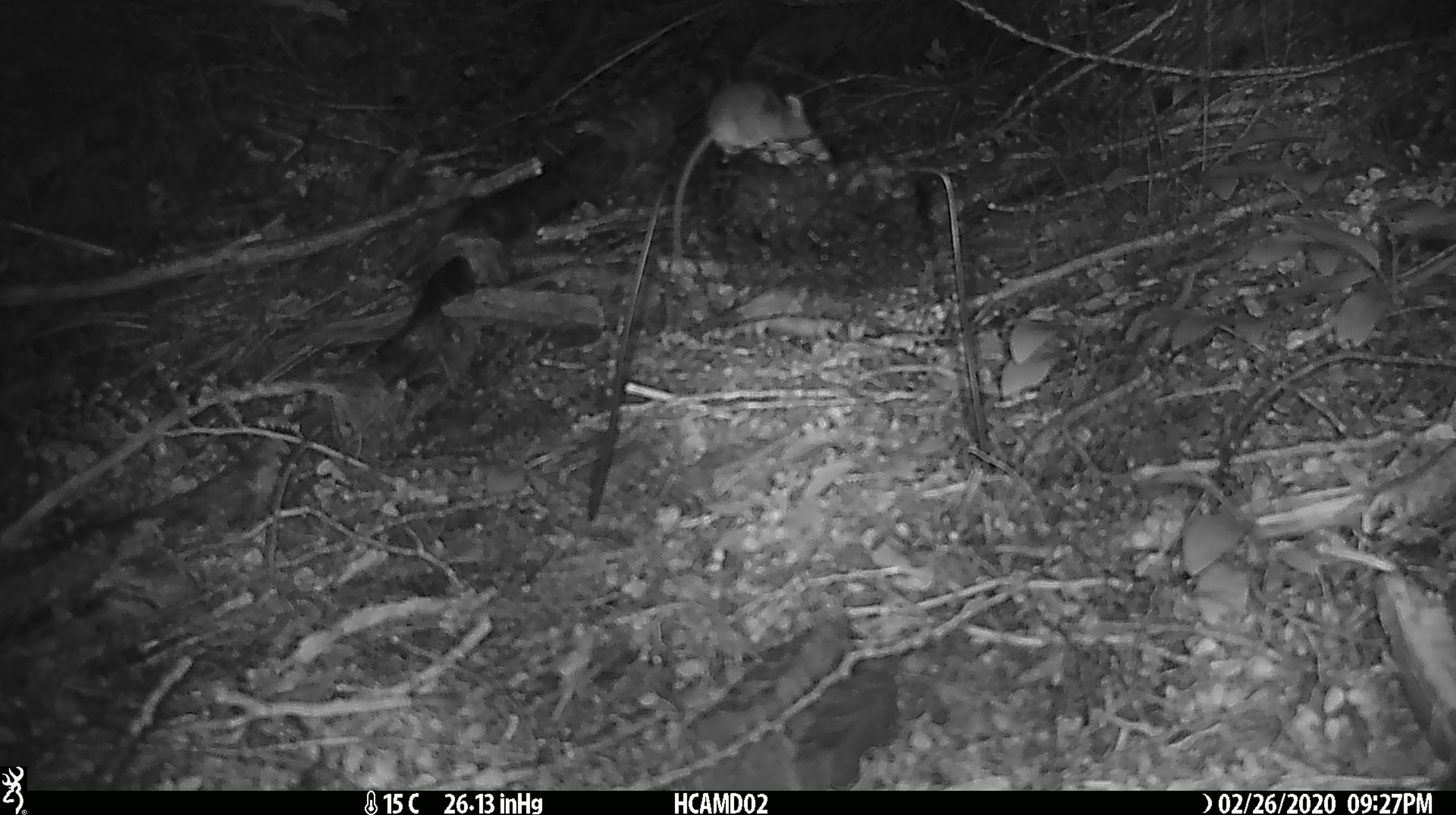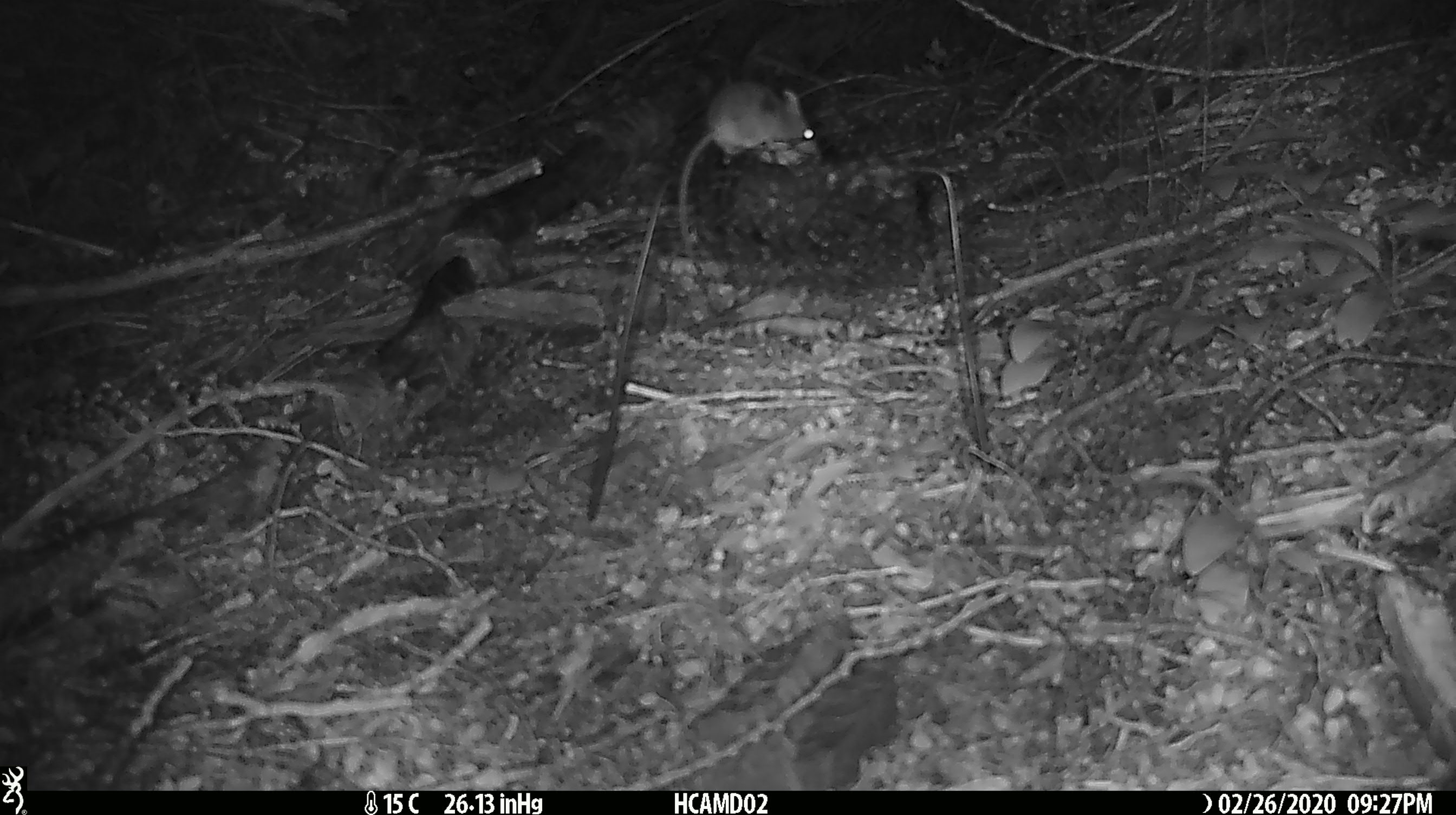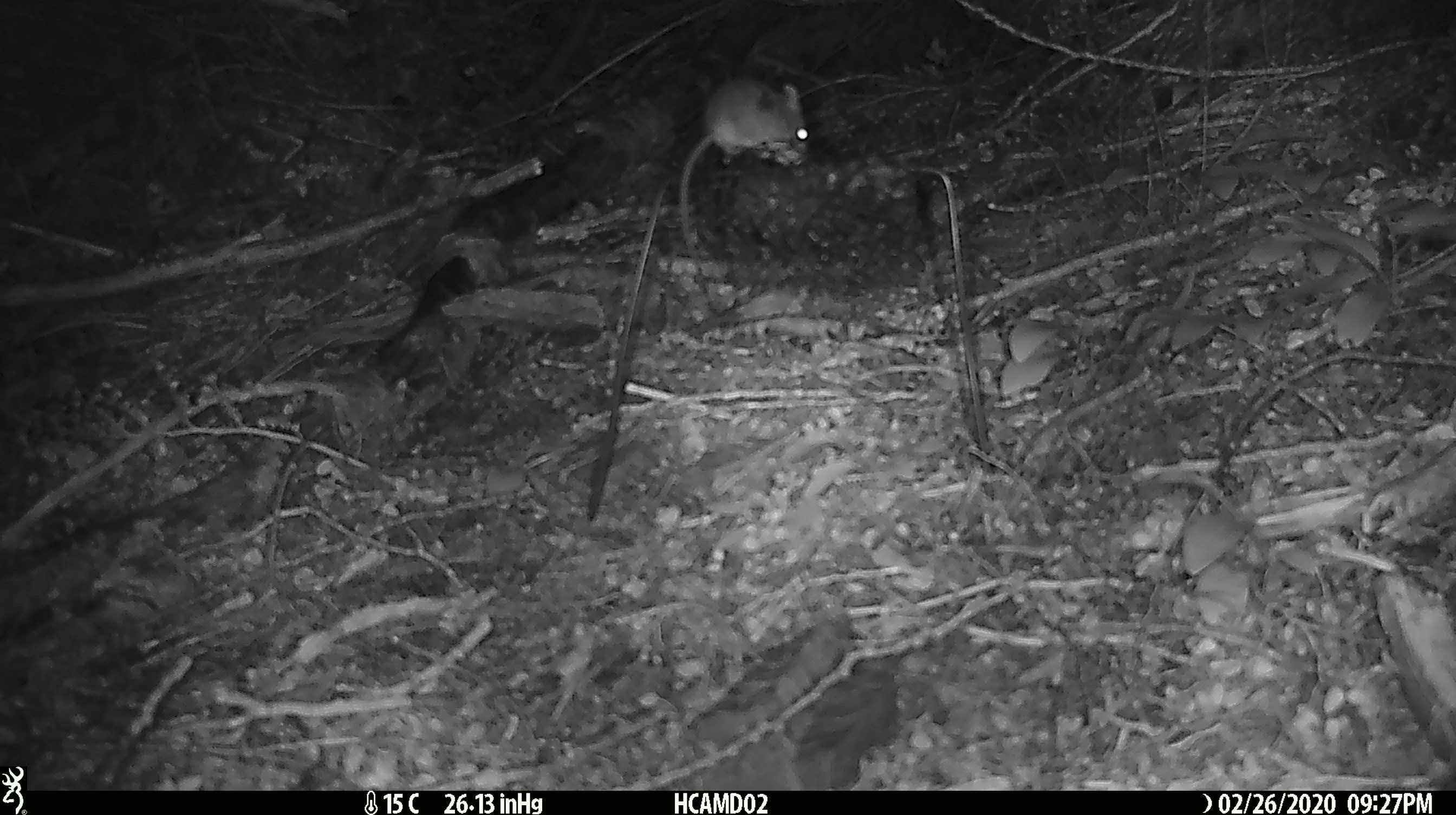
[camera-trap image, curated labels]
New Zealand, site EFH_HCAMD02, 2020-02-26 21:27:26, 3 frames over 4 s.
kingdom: Animalia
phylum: Chordata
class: Mammalia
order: Rodentia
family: Muridae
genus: Mus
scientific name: Mus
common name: mouse